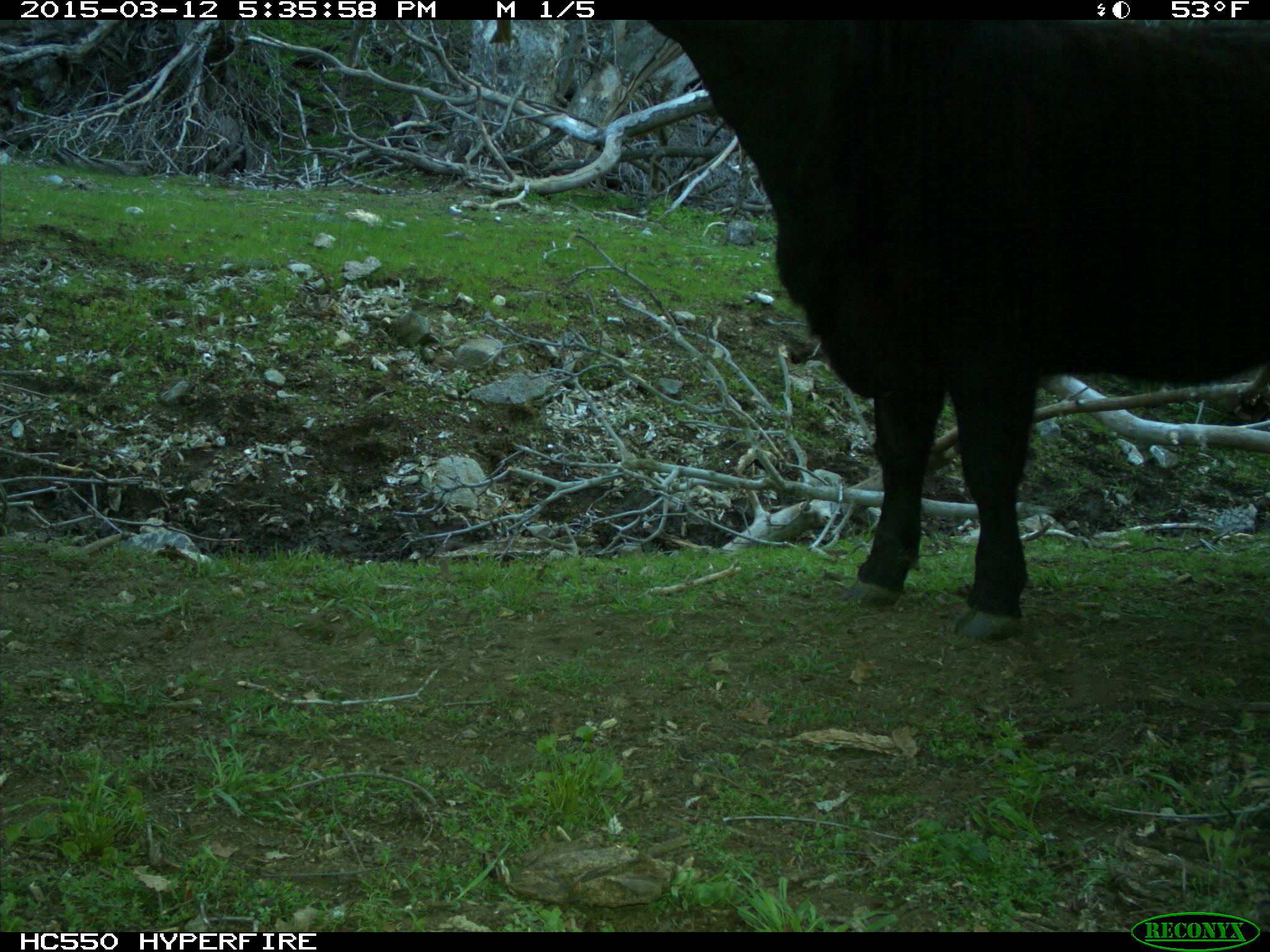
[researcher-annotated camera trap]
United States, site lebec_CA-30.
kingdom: Animalia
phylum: Chordata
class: Mammalia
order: Artiodactyla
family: Bovidae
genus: Bos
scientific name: Bos taurus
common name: domestic cow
Bos taurus (domestic cow).